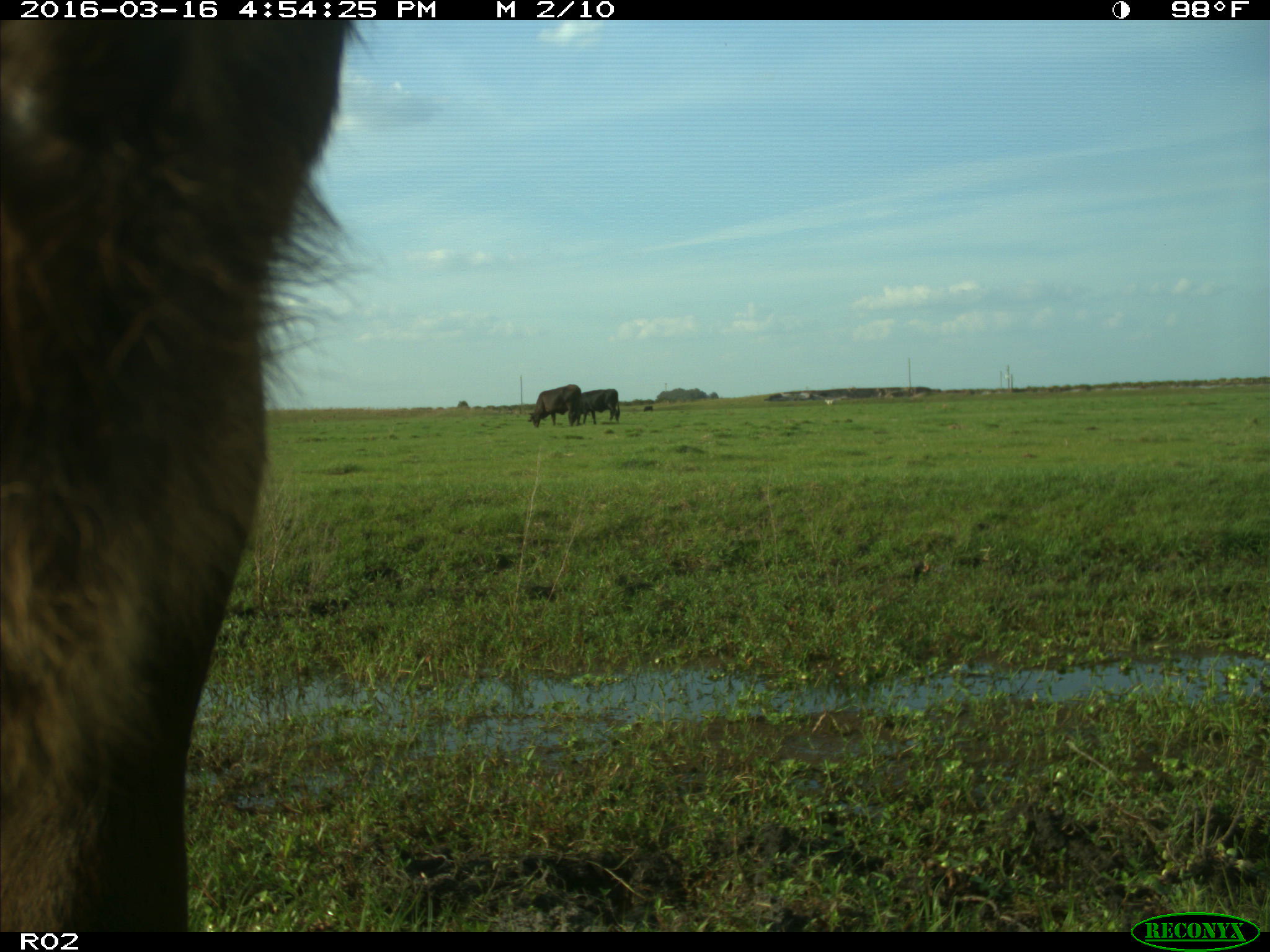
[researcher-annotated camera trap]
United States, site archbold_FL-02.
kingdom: Animalia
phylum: Chordata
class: Mammalia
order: Artiodactyla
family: Bovidae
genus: Bos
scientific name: Bos taurus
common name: domestic cow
Bos taurus (domestic cow).